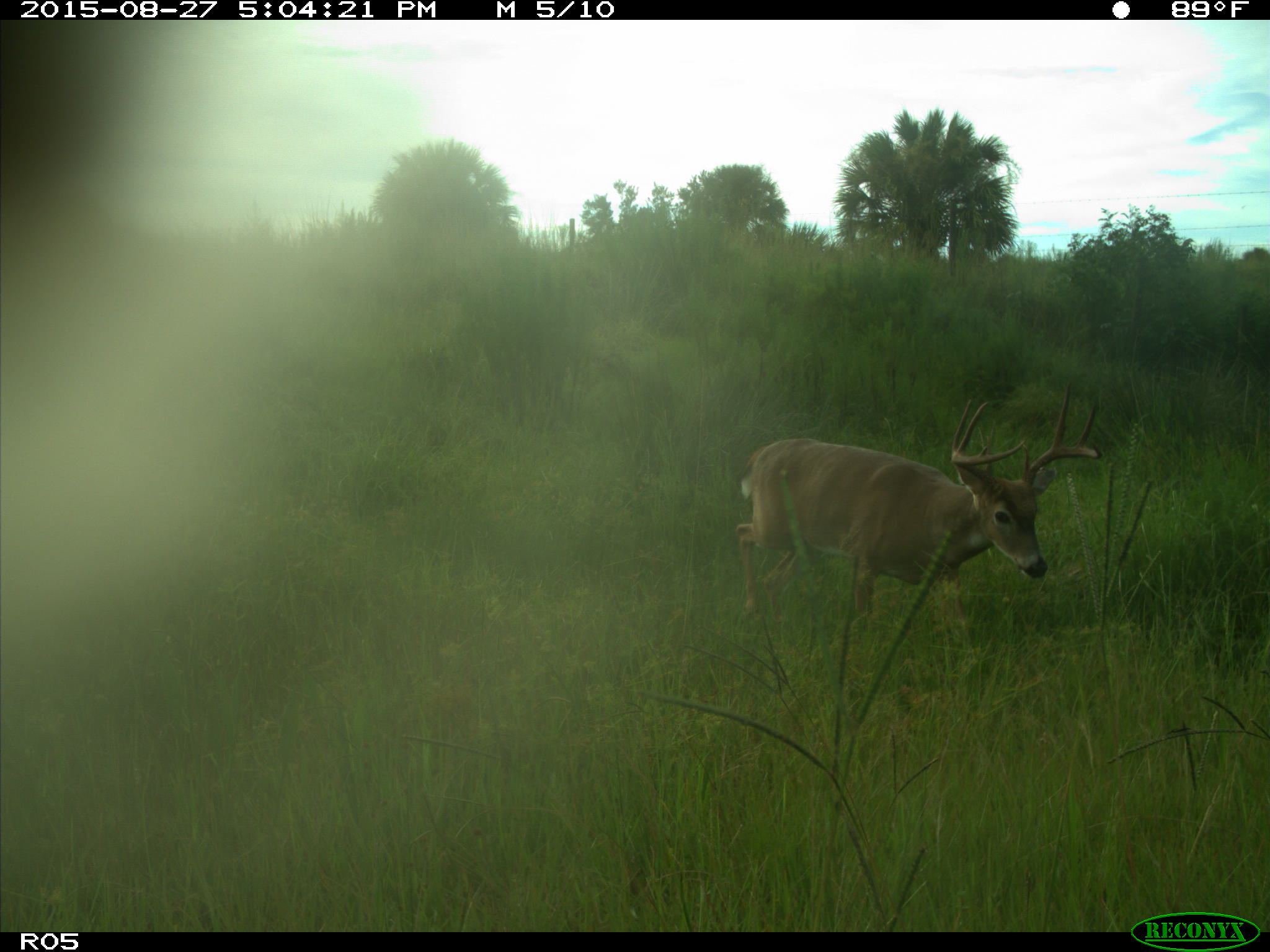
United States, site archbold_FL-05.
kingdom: Animalia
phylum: Chordata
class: Mammalia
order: Artiodactyla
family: Cervidae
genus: Odocoileus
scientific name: Odocoileus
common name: deer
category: unidentified deer